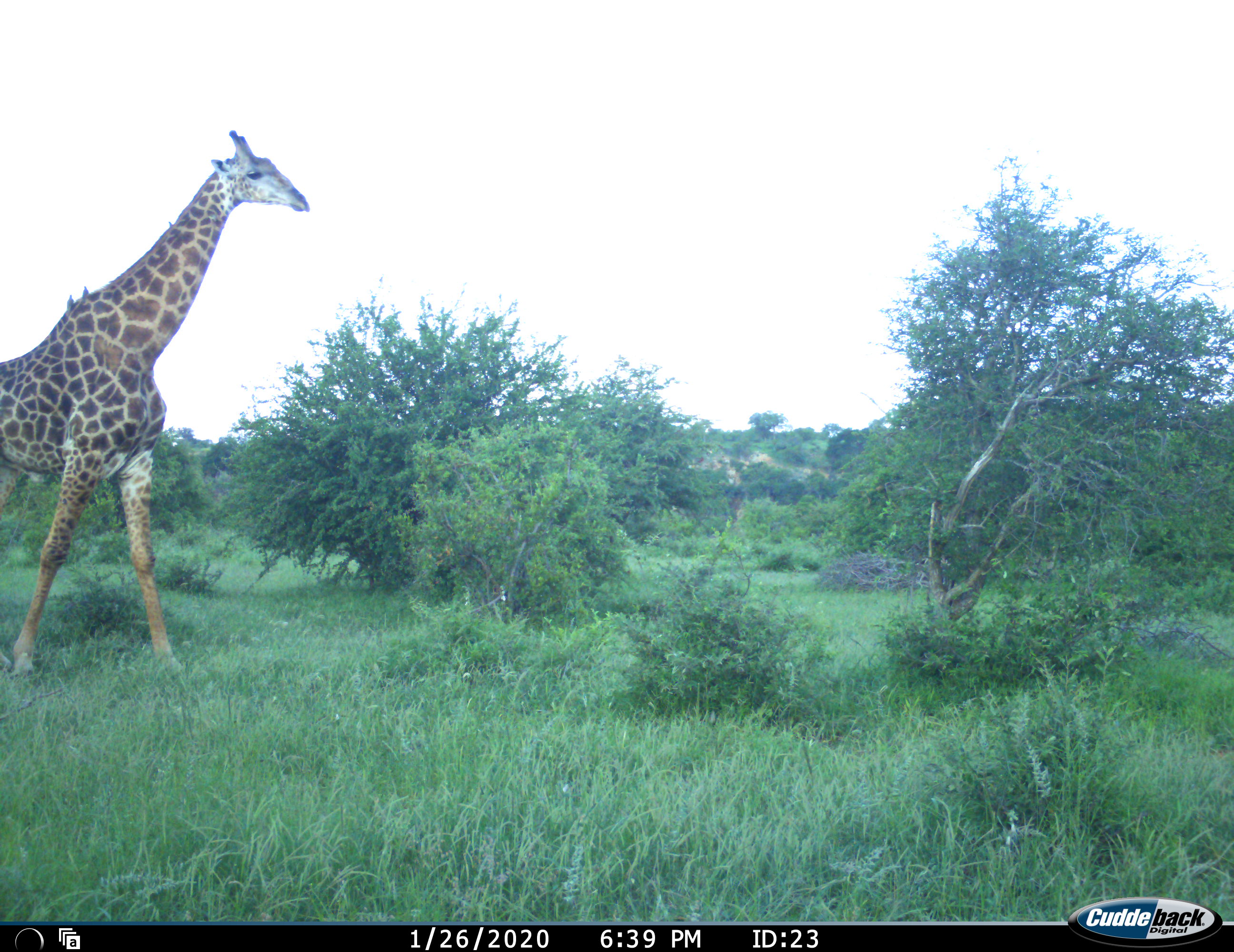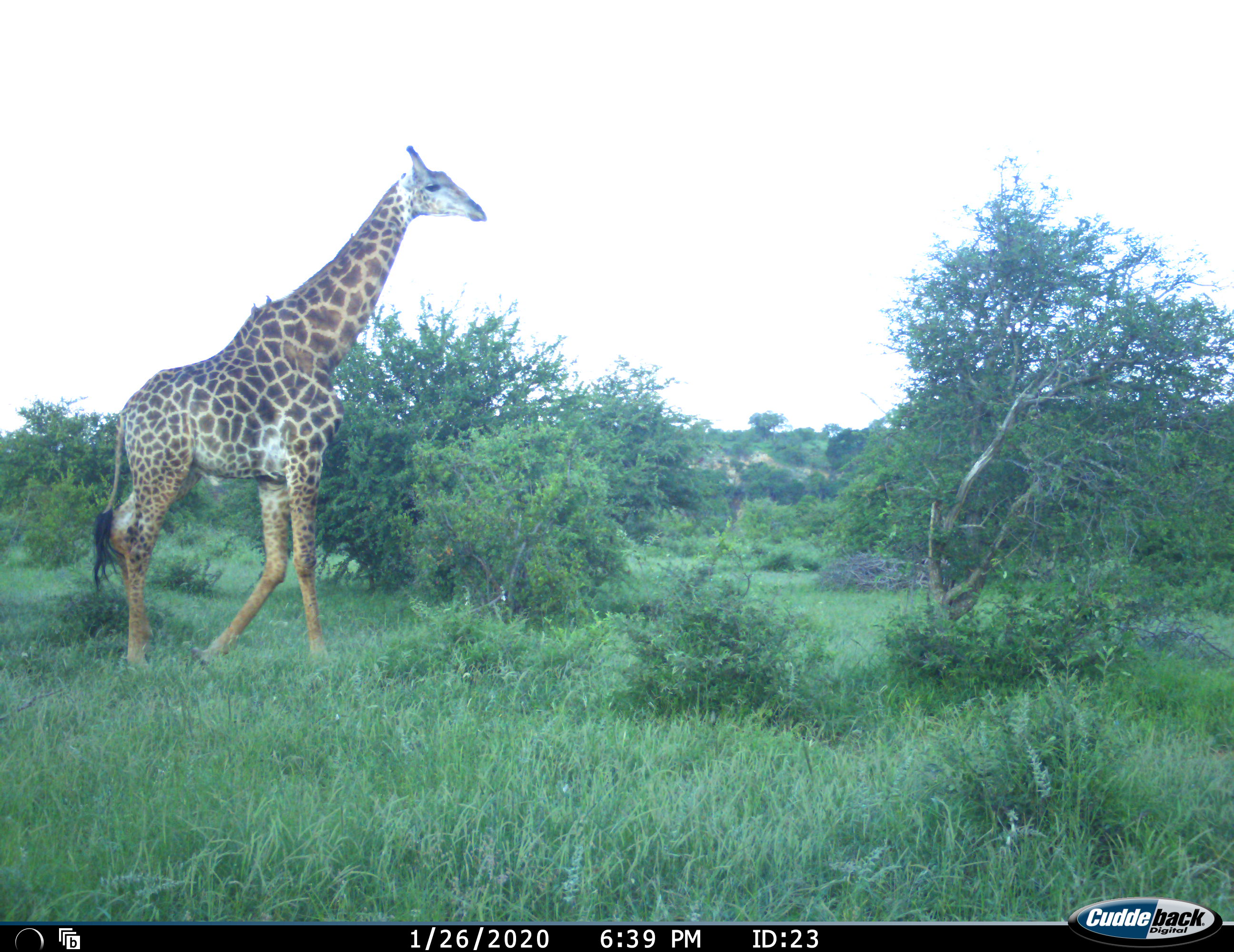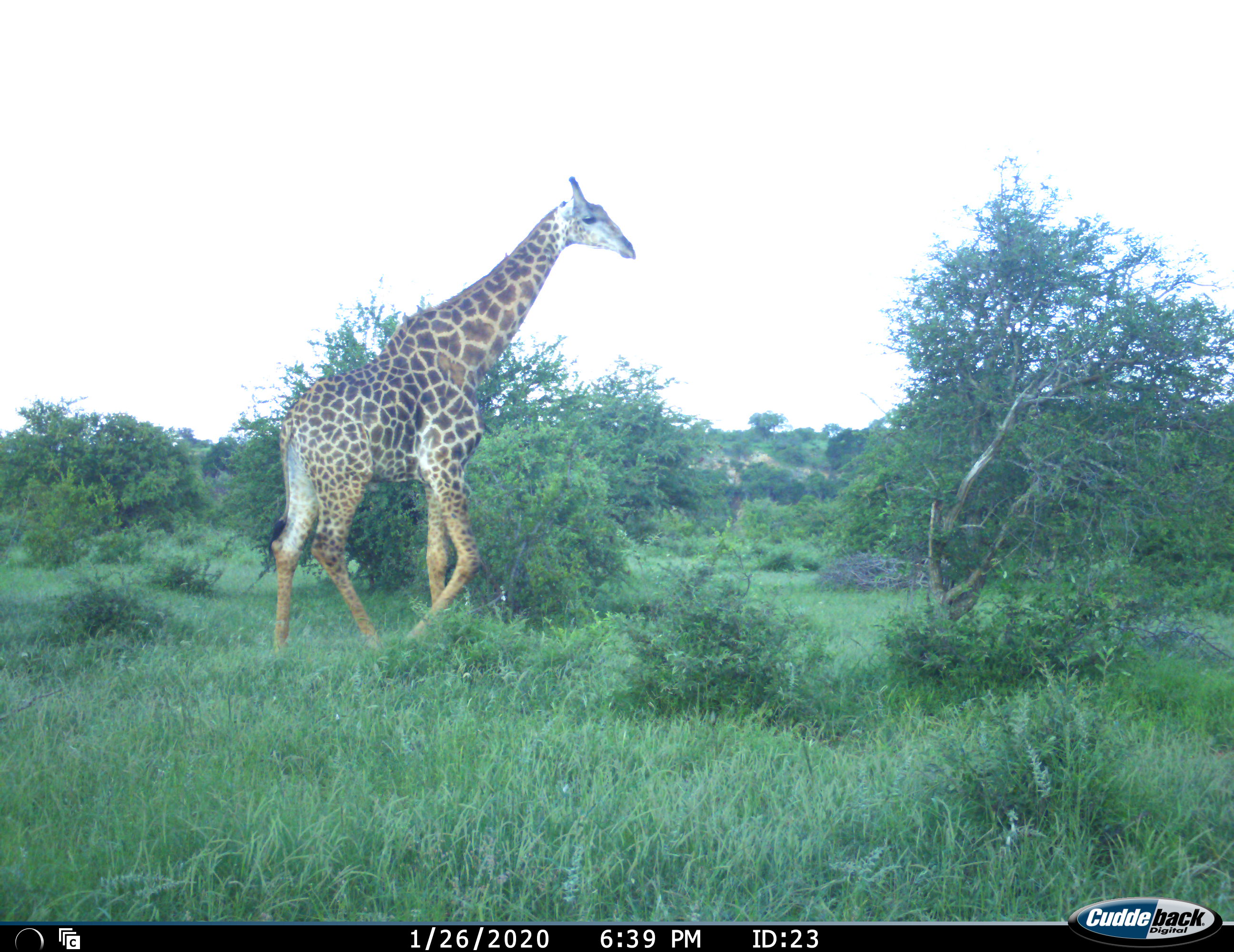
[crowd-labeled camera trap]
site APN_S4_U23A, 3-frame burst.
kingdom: Animalia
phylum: Chordata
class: Mammalia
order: Artiodactyla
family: Giraffidae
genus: Giraffa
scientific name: Giraffa camelopardalis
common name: giraffe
Giraffe (Giraffa camelopardalis), count 1. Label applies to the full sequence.